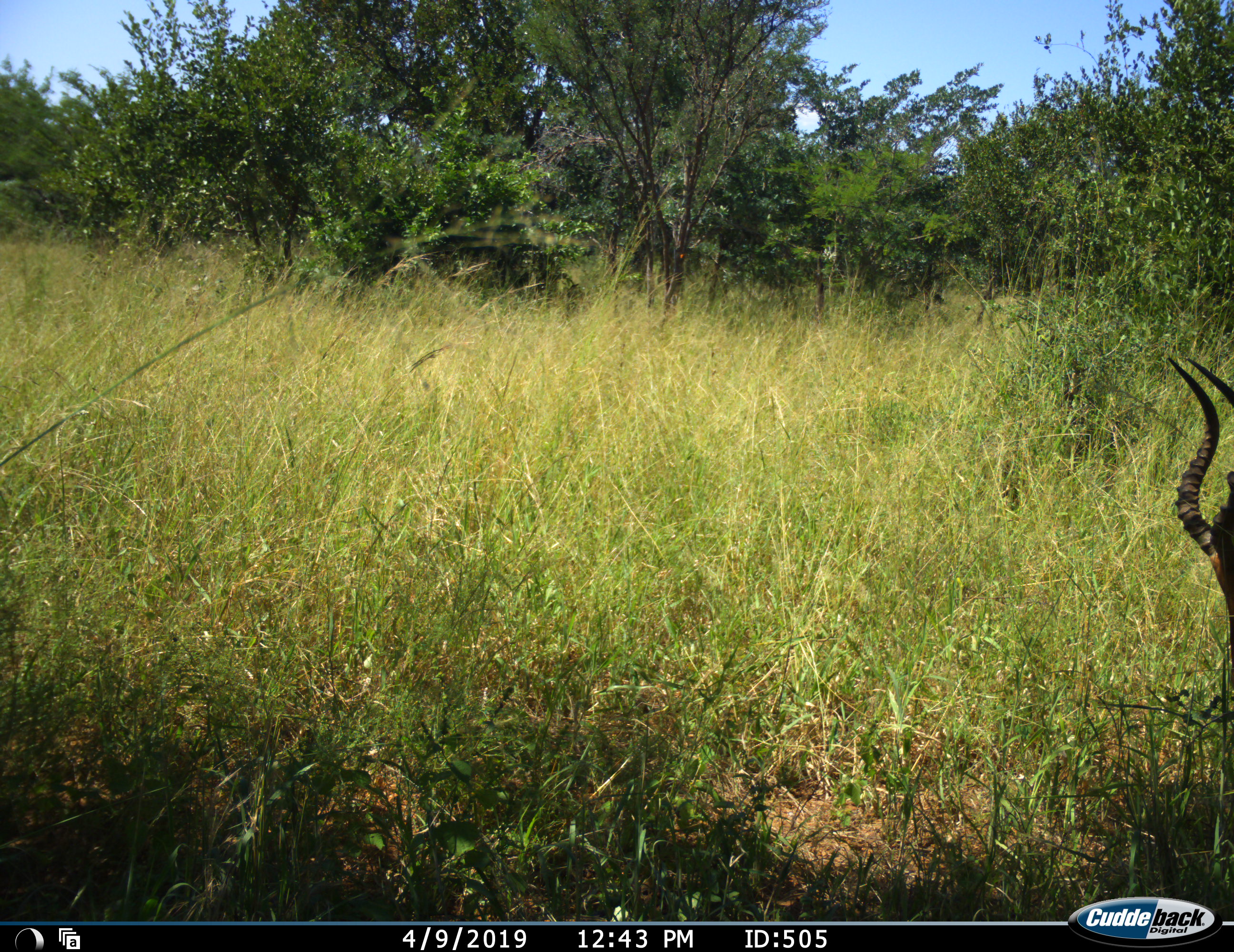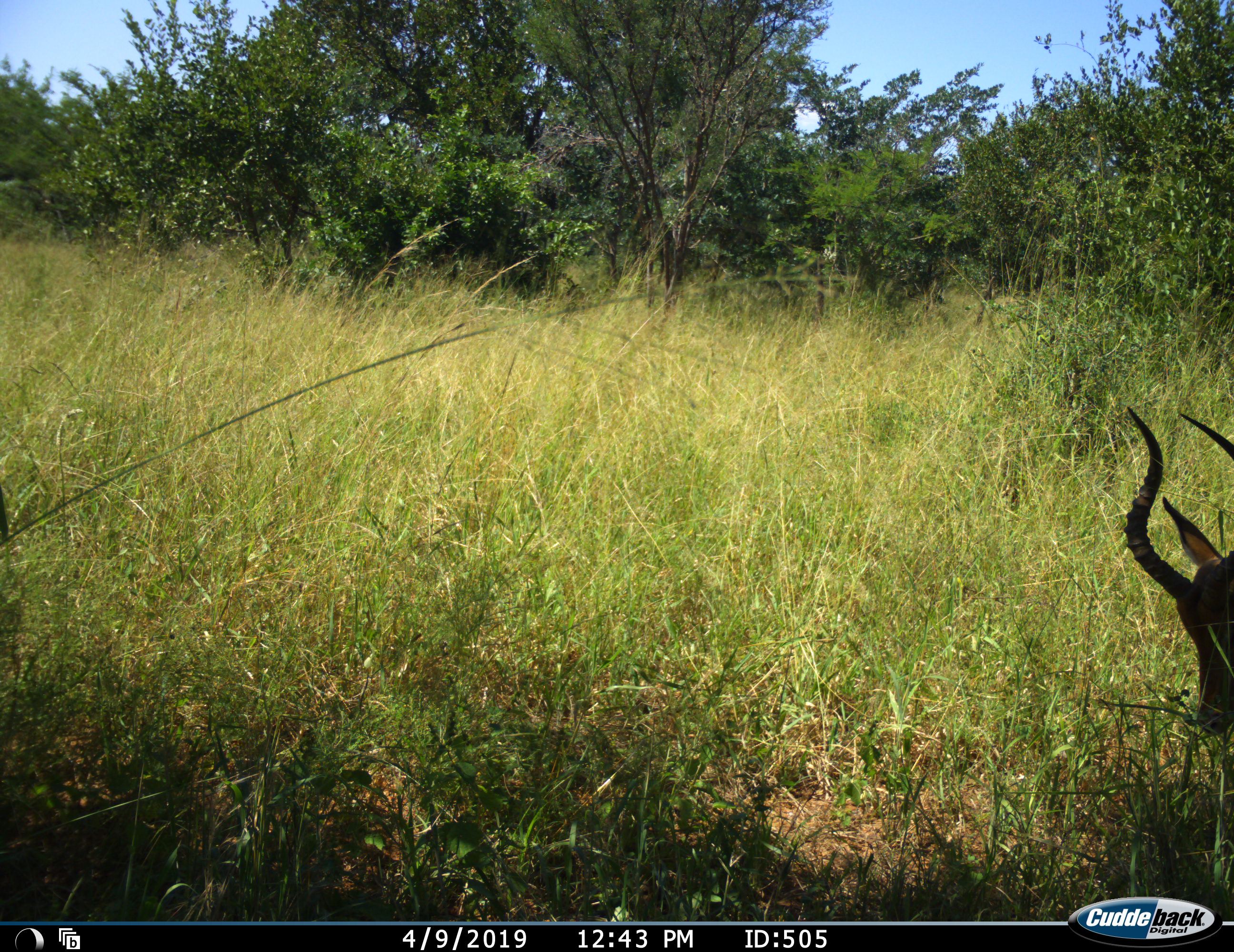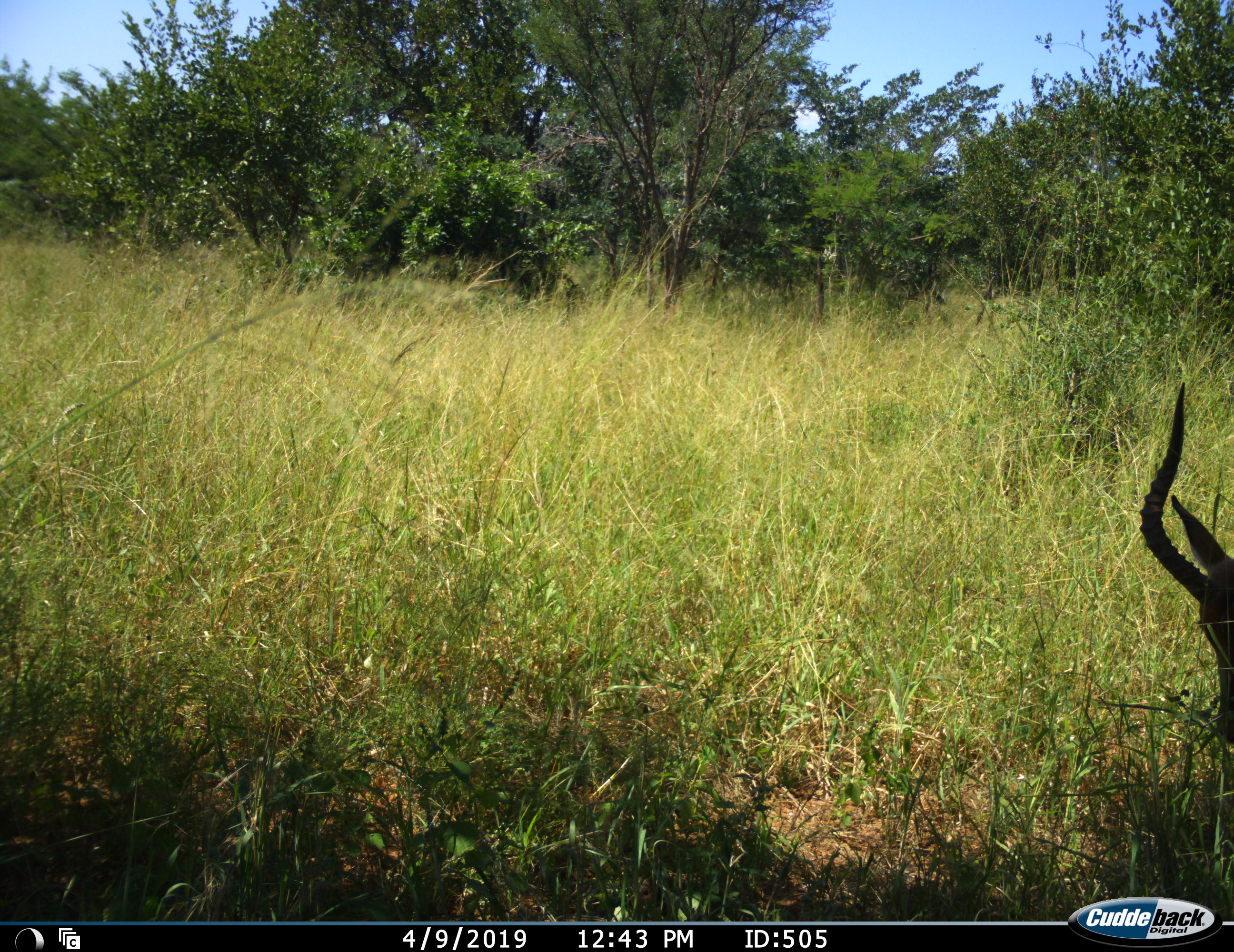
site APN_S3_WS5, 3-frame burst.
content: unidentified animal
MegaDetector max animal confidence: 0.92